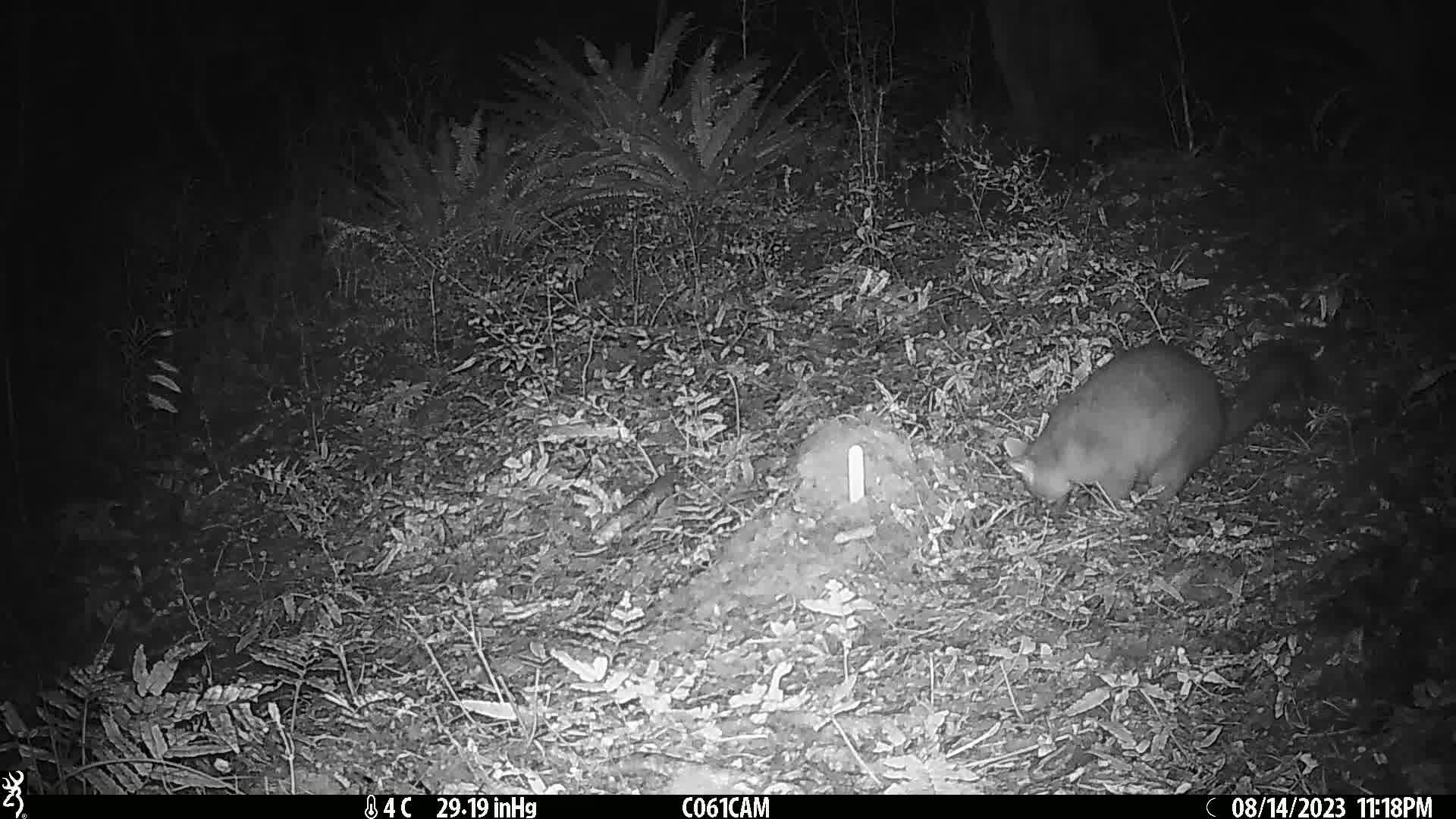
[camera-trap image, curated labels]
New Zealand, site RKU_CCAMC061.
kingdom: Animalia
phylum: Chordata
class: Mammalia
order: Diprotodontia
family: Phalangeridae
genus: Trichosurus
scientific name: Trichosurus vulpecula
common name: common brushtail possum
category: possum